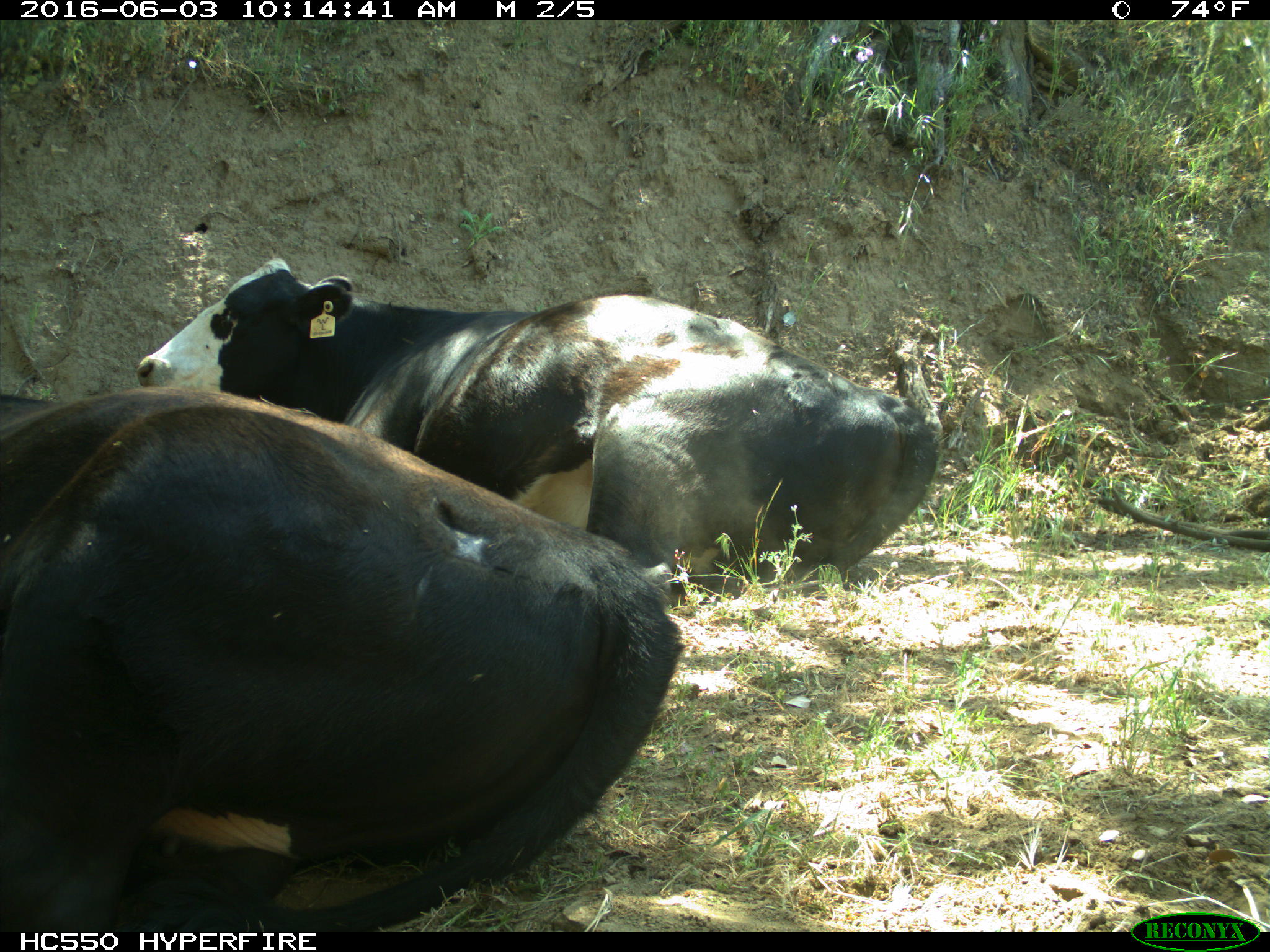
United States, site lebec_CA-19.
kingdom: Animalia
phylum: Chordata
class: Mammalia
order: Artiodactyla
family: Bovidae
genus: Bos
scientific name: Bos taurus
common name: domestic cow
Bos taurus (domestic cow).